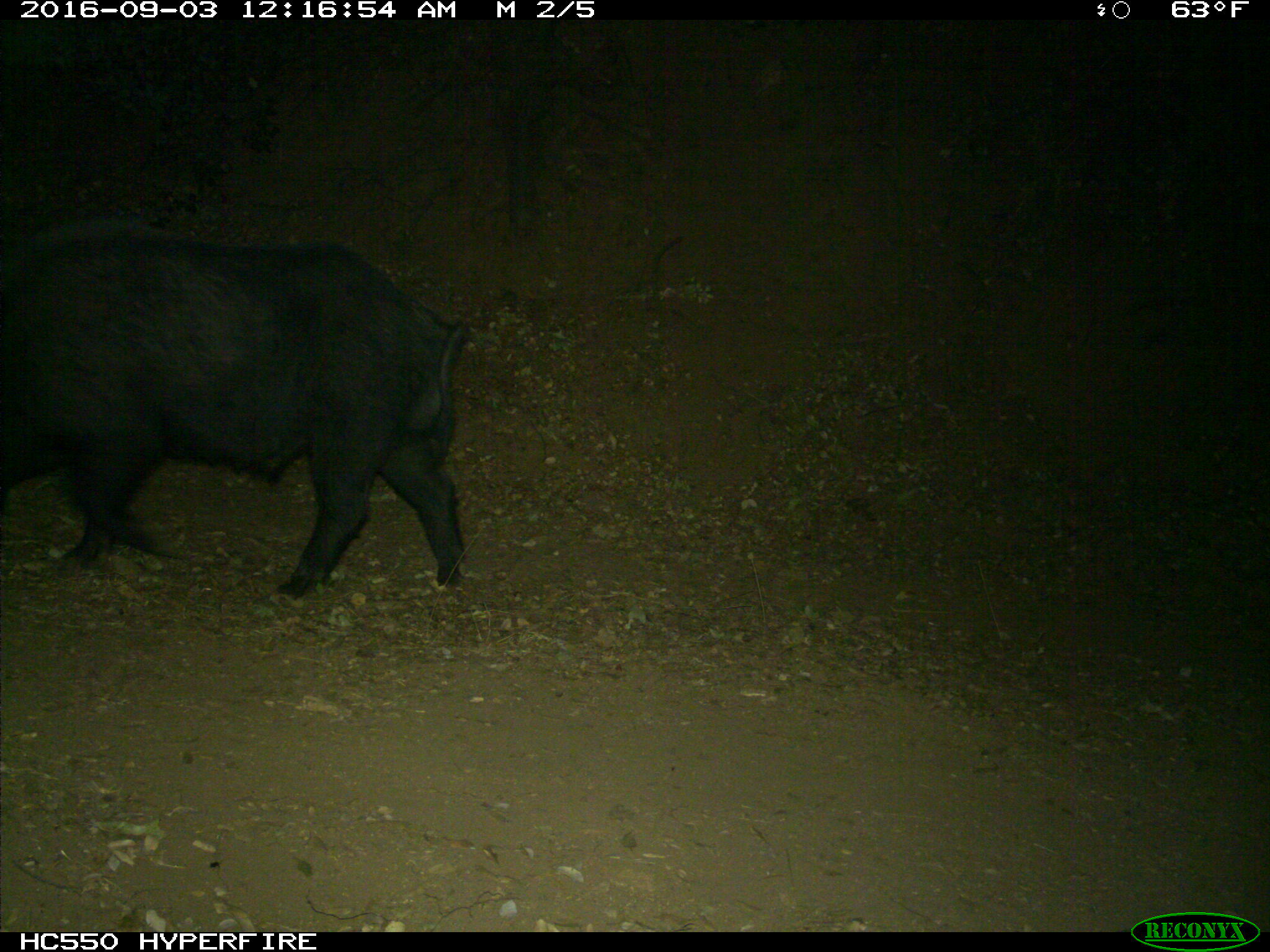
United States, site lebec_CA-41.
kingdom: Animalia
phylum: Chordata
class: Mammalia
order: Artiodactyla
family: Suidae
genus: Sus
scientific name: Sus scrofa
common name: wild boar